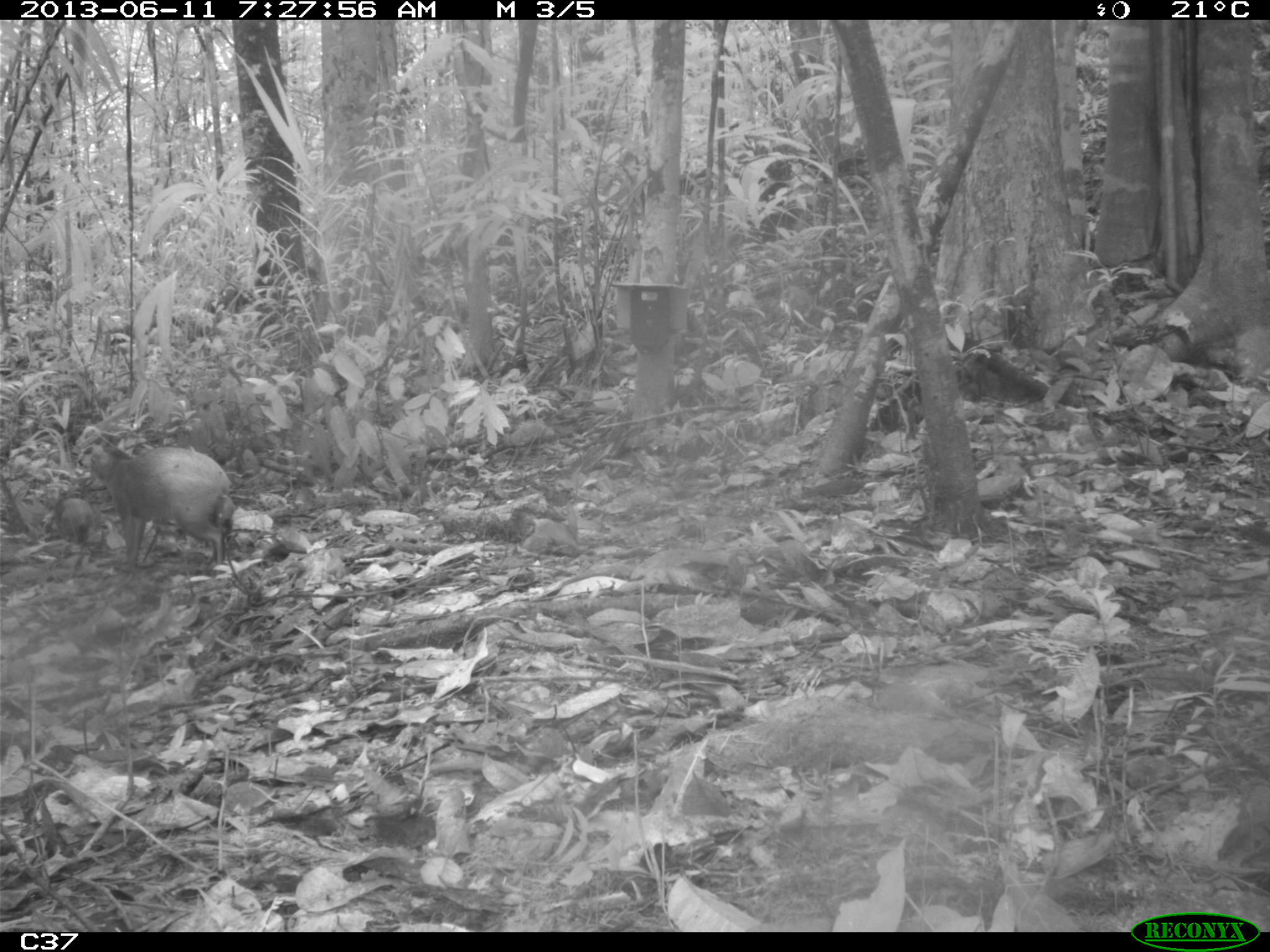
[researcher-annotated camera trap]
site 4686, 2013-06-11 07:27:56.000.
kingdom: Animalia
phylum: Chordata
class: Mammalia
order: Rodentia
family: Dasyproctidae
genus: Dasyprocta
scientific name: Dasyprocta leporina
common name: red-rumped agouti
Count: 3.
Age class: adult.